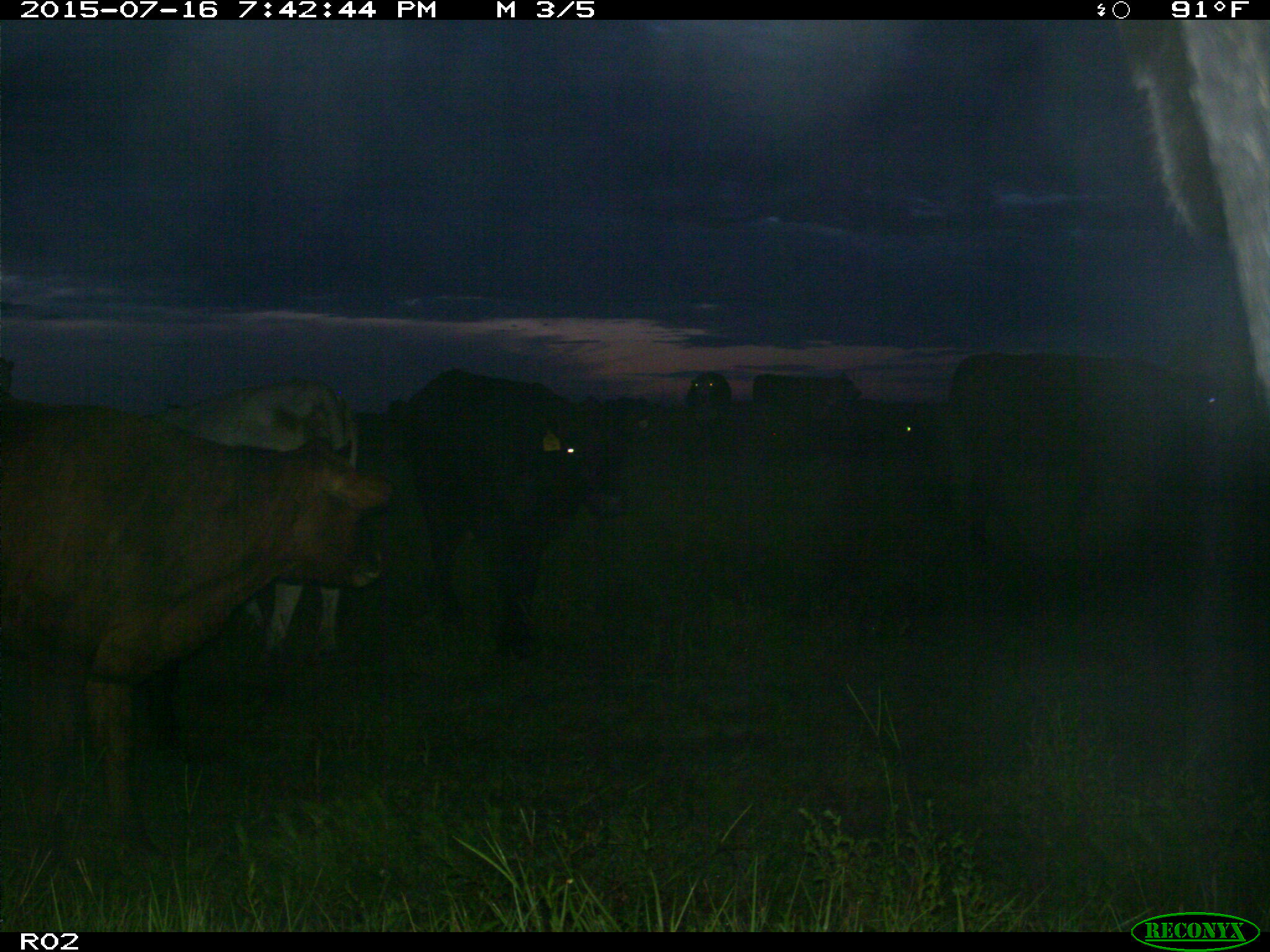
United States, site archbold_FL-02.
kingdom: Animalia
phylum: Chordata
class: Mammalia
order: Artiodactyla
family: Bovidae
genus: Bos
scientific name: Bos taurus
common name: domestic cow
Bos taurus (domestic cow).